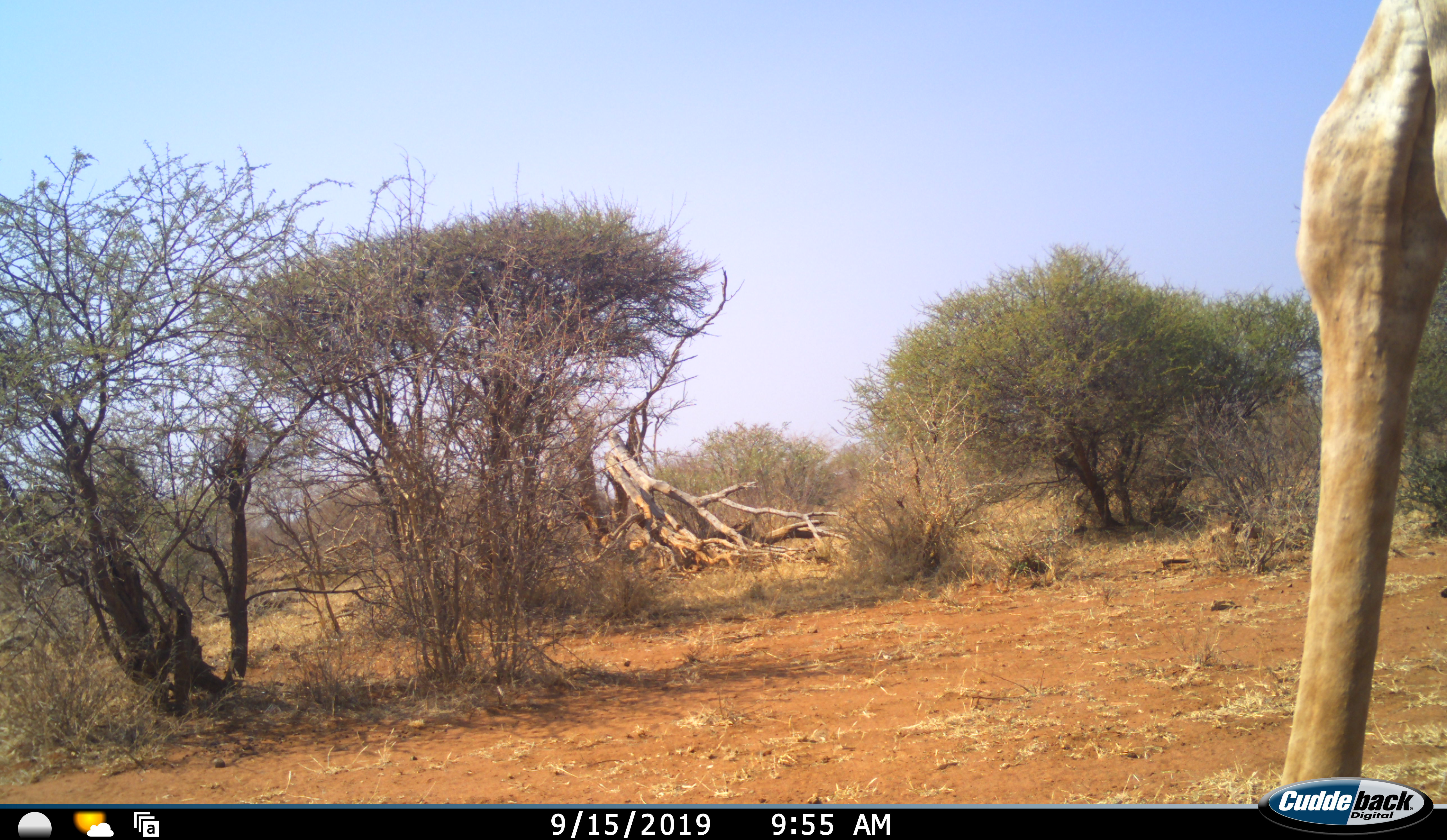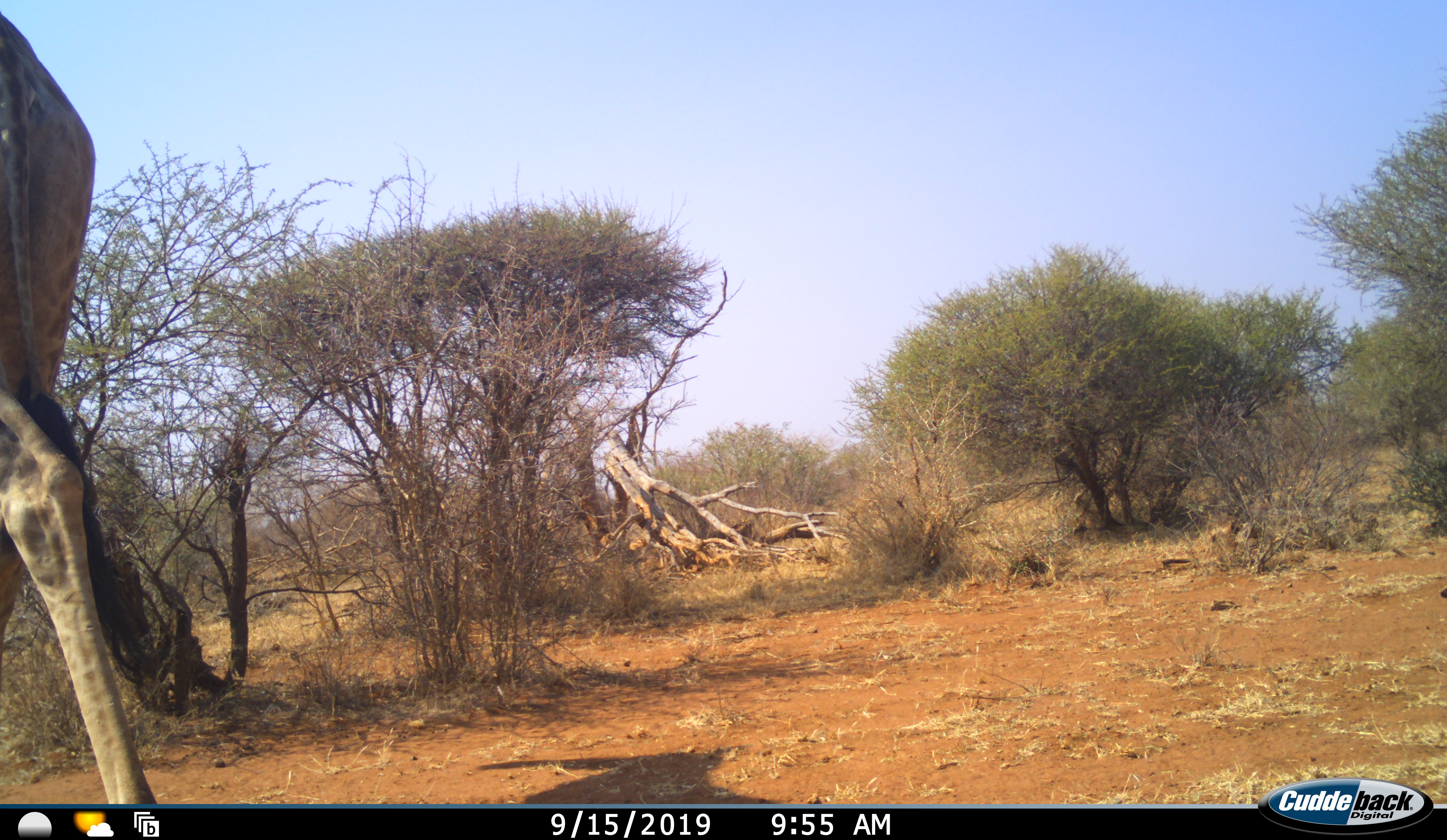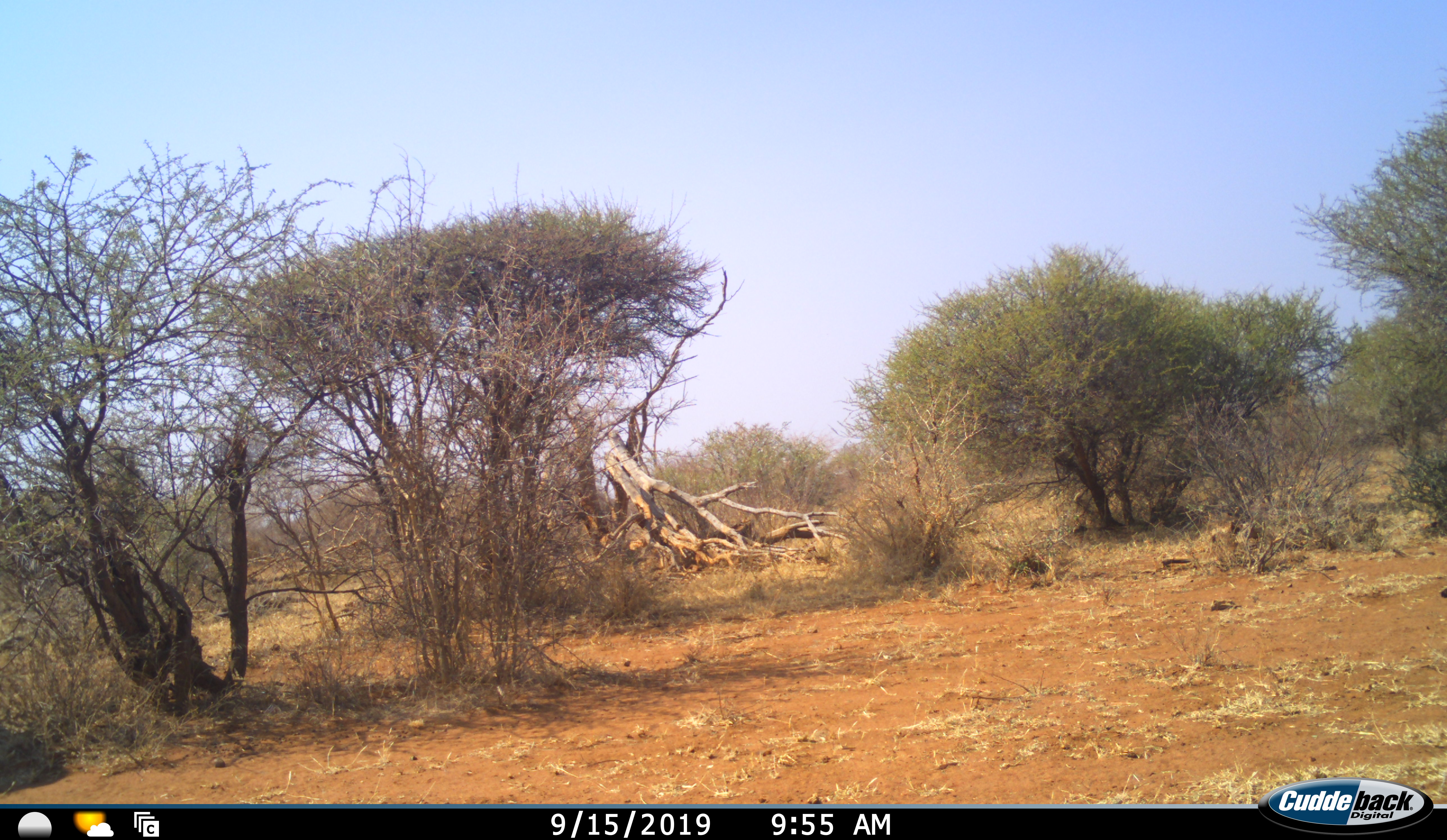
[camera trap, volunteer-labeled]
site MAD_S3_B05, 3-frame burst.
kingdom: Animalia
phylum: Chordata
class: Mammalia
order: Artiodactyla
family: Giraffidae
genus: Giraffa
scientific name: Giraffa camelopardalis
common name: giraffe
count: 1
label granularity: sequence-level